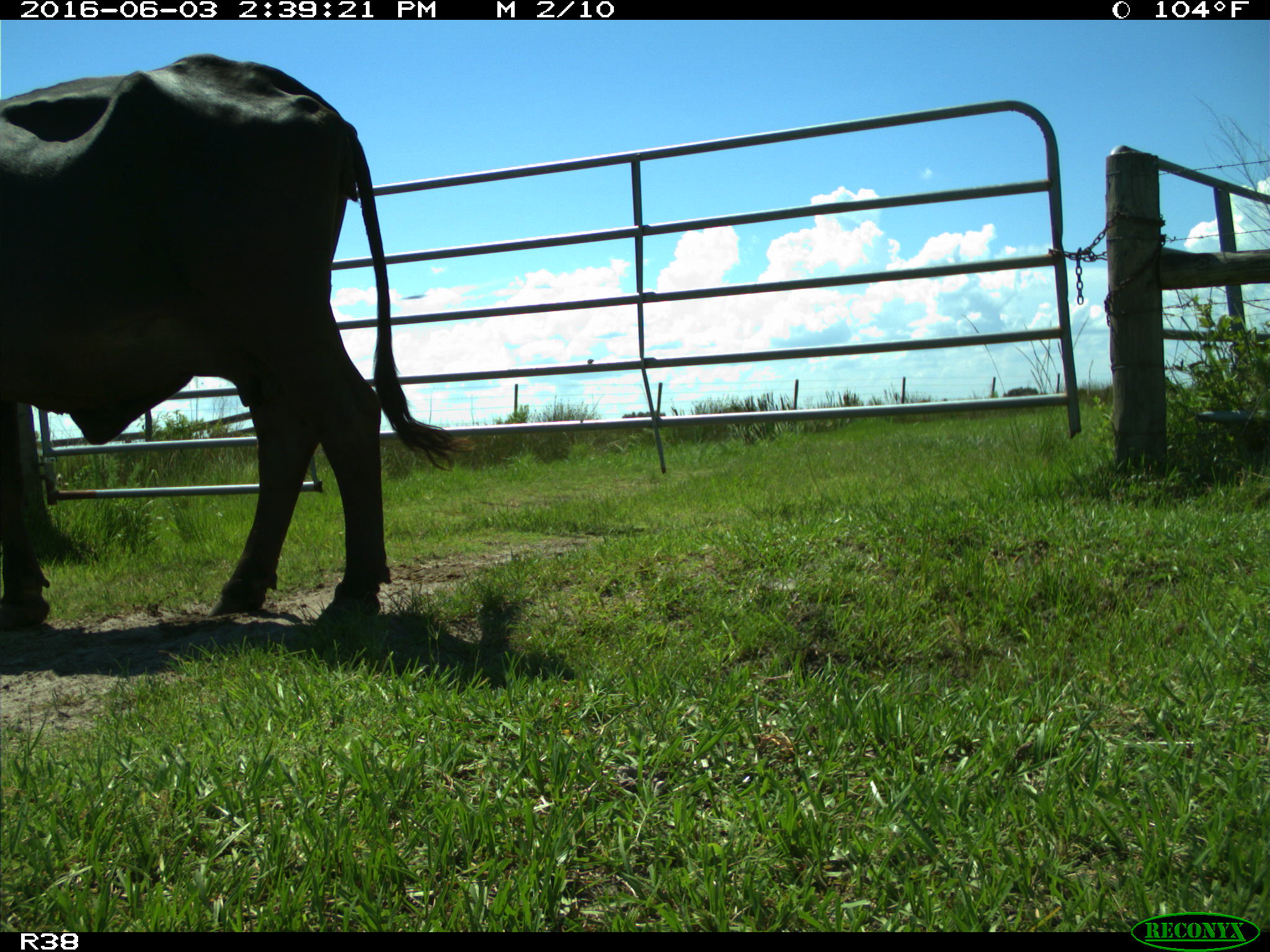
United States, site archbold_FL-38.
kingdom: Animalia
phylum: Chordata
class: Mammalia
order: Artiodactyla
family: Bovidae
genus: Bos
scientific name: Bos taurus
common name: domestic cow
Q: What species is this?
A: Bos taurus (domestic cow).